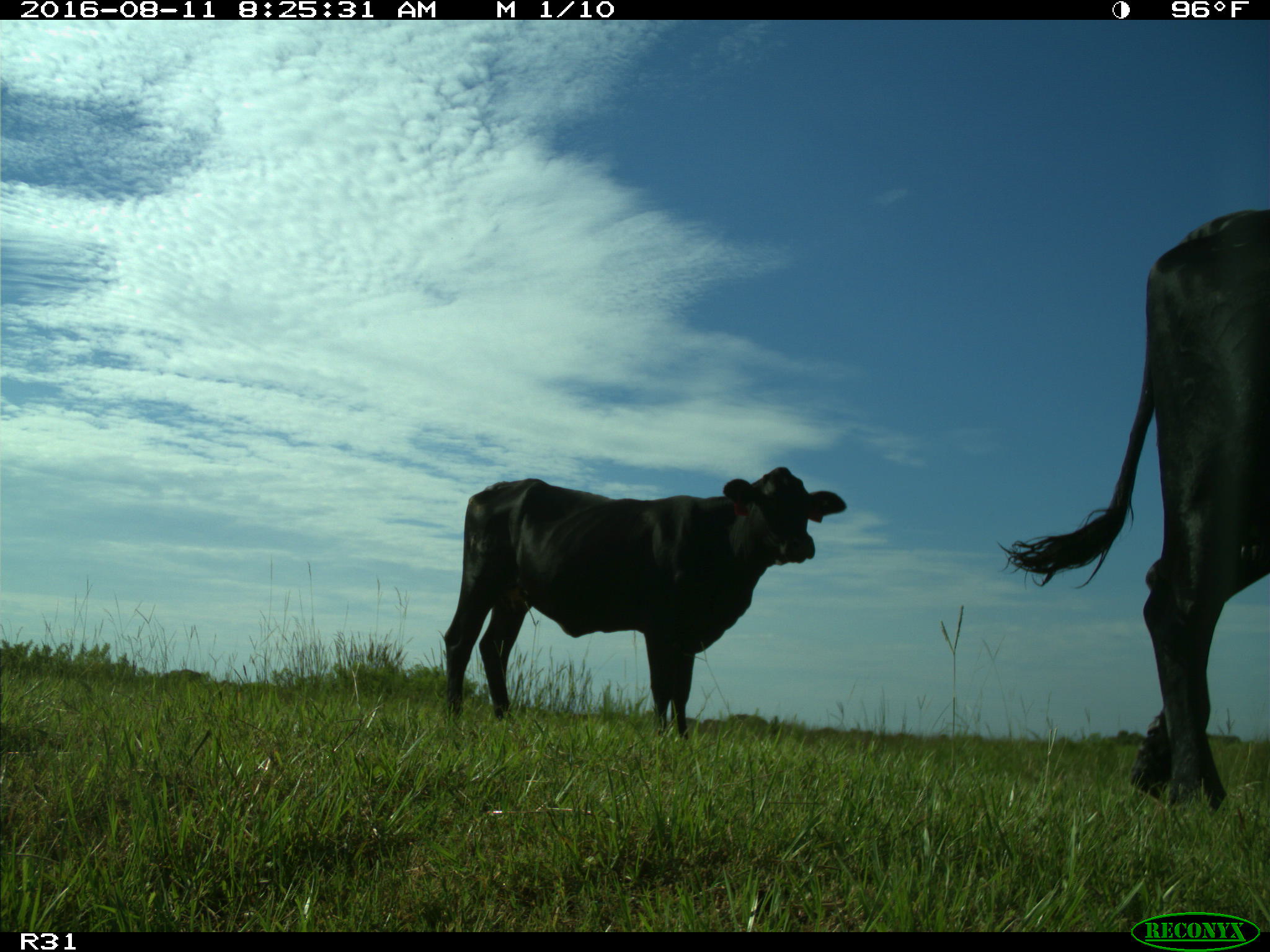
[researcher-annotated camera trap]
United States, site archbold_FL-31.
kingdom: Animalia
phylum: Chordata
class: Mammalia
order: Artiodactyla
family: Bovidae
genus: Bos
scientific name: Bos taurus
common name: domestic cow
Bos taurus (domestic cow).